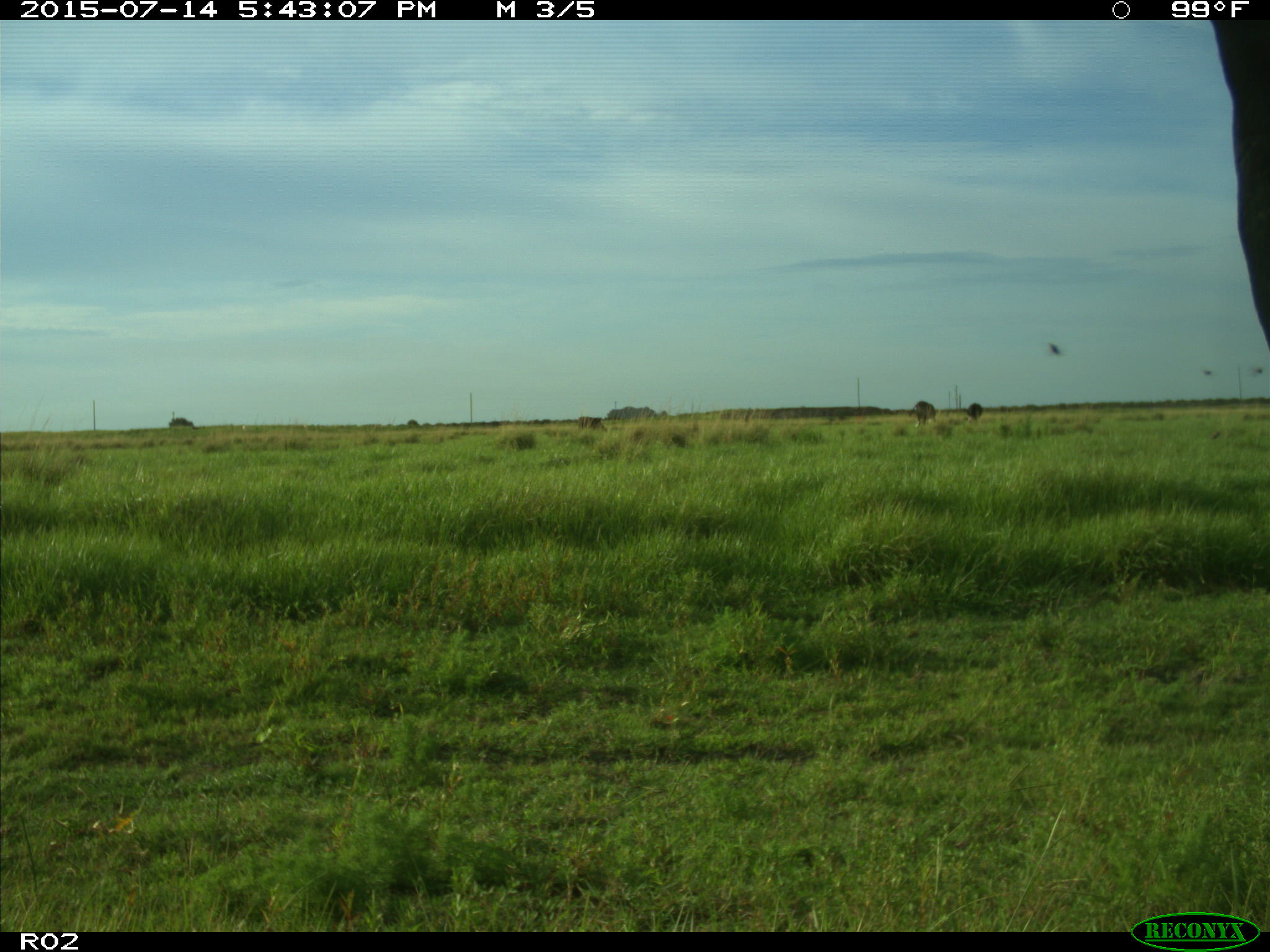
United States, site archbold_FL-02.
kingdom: Animalia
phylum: Chordata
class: Mammalia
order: Artiodactyla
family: Bovidae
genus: Bos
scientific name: Bos taurus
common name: domestic cow